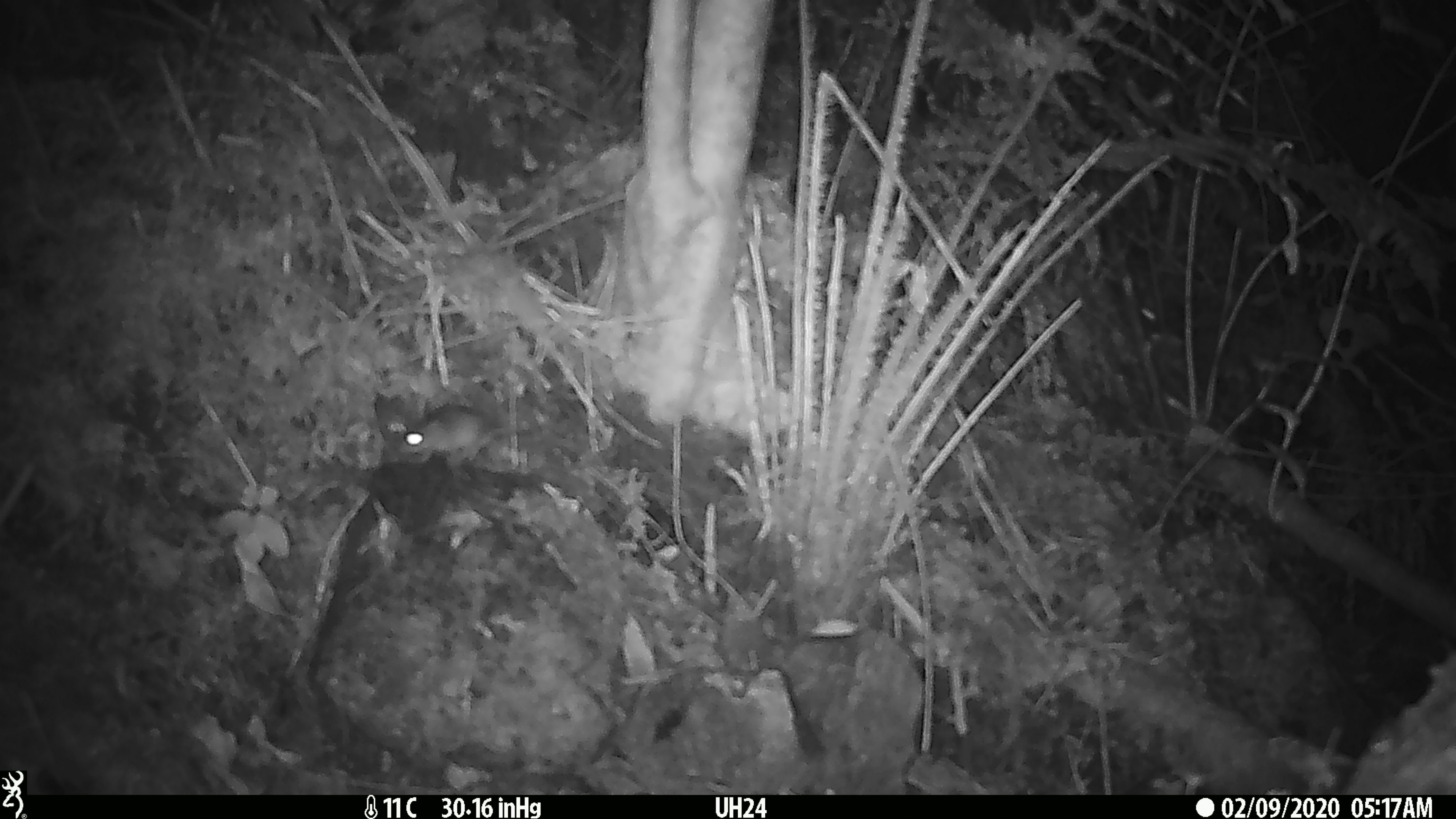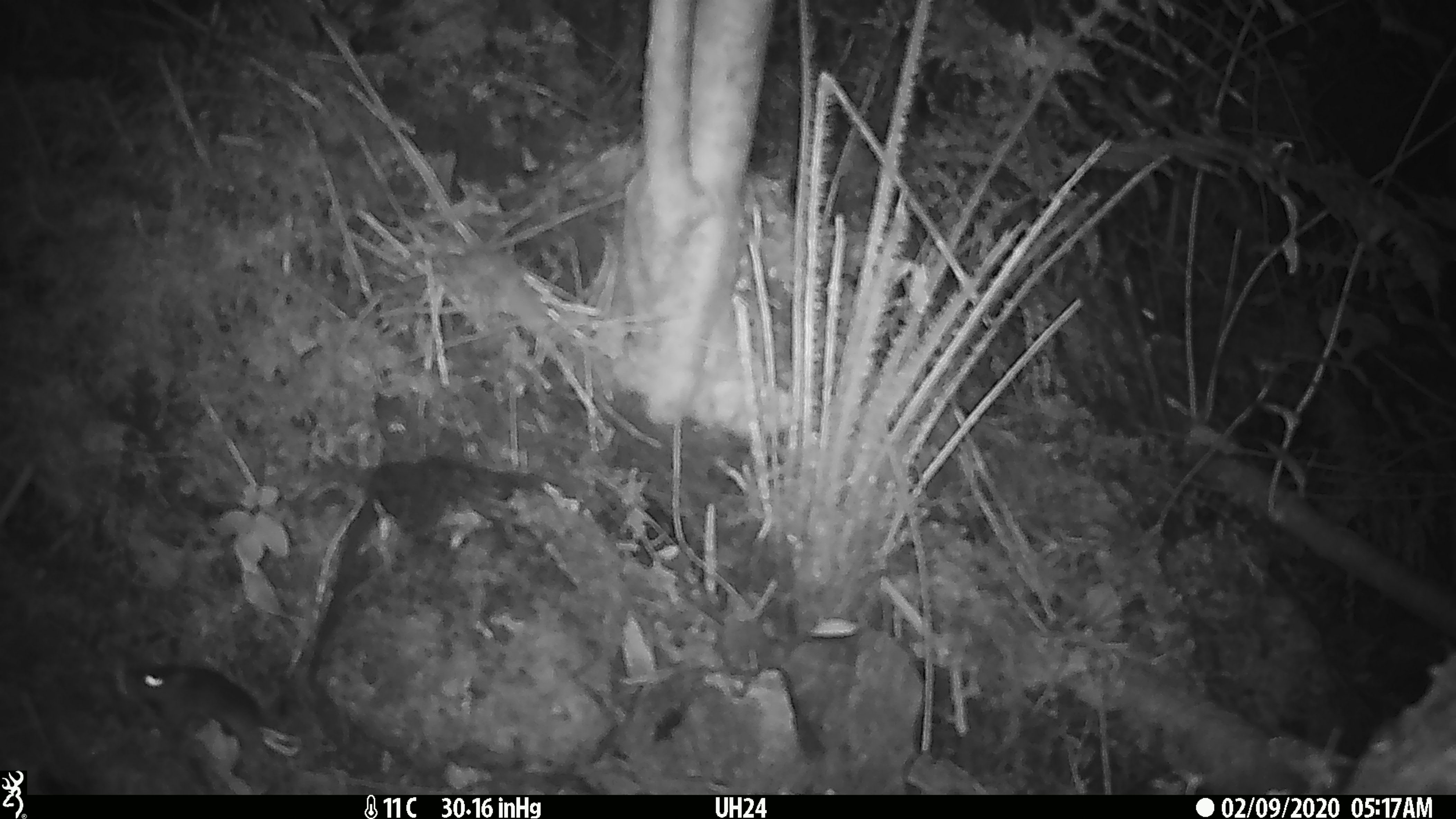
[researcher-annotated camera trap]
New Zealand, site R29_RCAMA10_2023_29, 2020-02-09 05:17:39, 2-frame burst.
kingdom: Animalia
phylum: Chordata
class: Mammalia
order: Rodentia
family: Muridae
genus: Mus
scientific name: Mus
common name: mouse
Mouse (Mus).